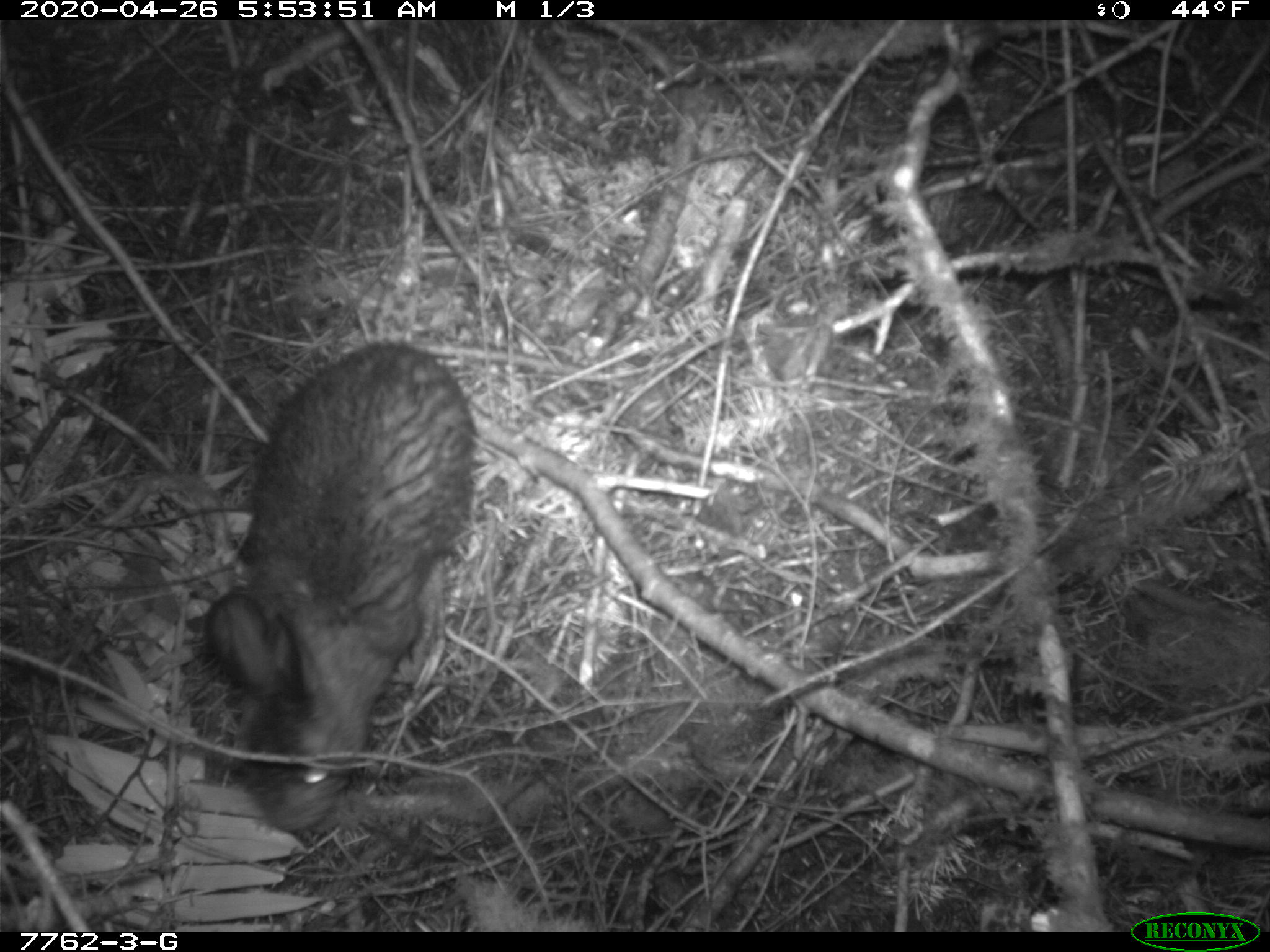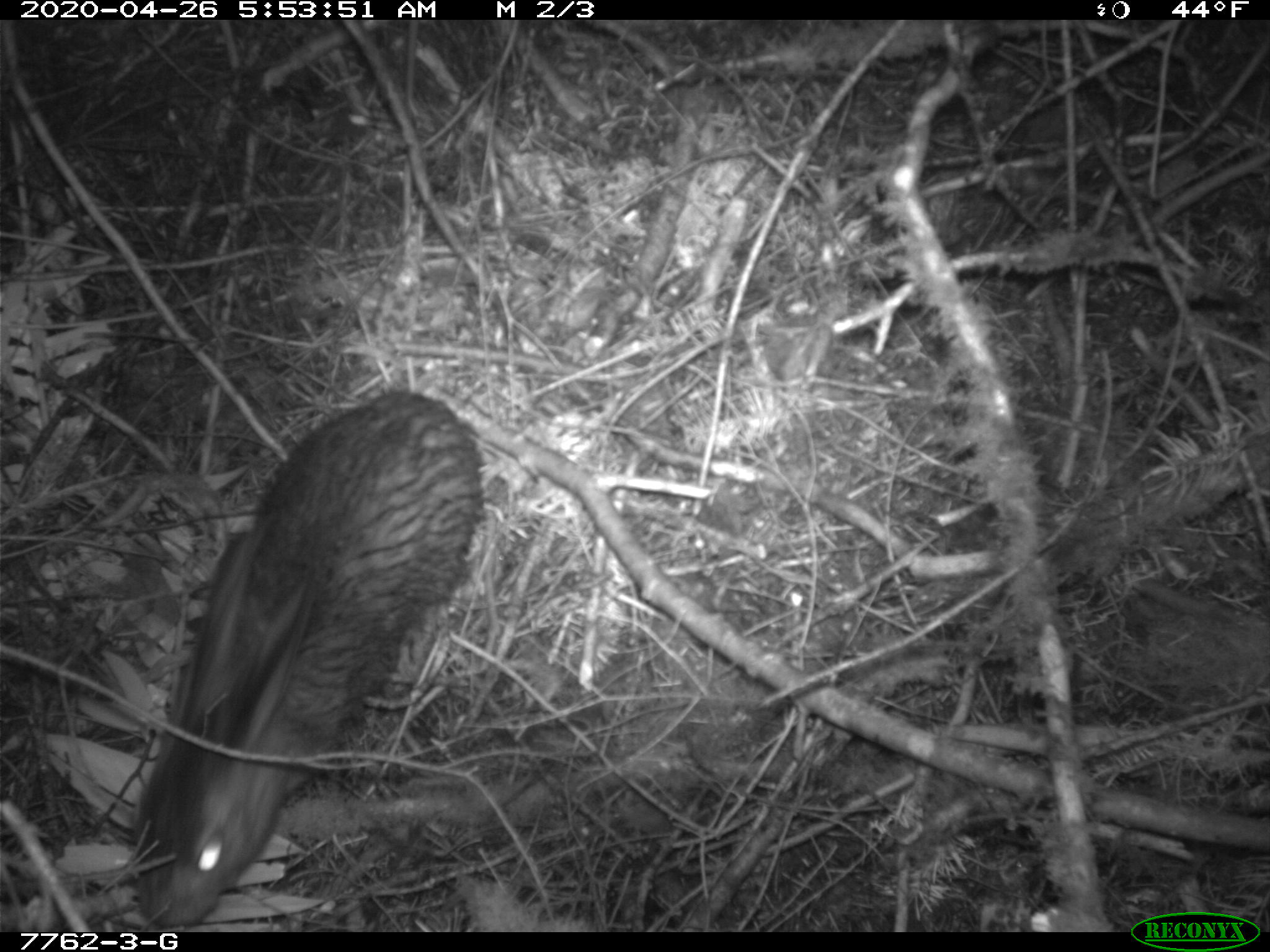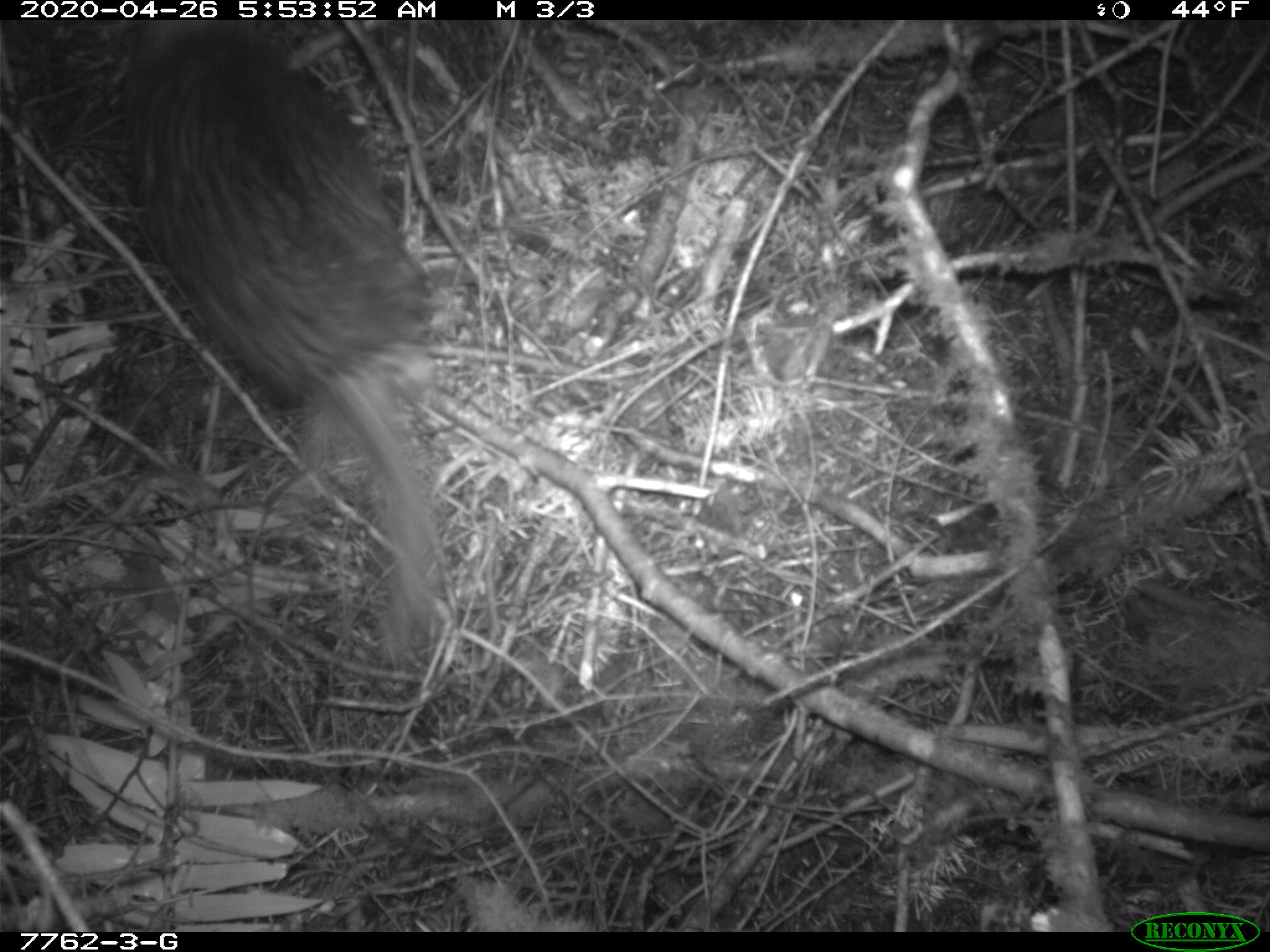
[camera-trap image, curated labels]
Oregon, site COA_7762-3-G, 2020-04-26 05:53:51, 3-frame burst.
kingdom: Animalia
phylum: Chordata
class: Mammalia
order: Lagomorpha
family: Leporidae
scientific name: Leporidae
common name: hares and rabbits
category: leporidae family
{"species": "leporidae family (hares and rabbits) (Leporidae)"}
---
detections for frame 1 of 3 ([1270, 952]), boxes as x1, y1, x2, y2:
leporidae family: 187, 329, 479, 836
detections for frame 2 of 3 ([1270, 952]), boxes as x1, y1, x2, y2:
leporidae family: 130, 387, 489, 917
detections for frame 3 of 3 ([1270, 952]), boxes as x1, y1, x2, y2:
leporidae family: 117, 24, 451, 406